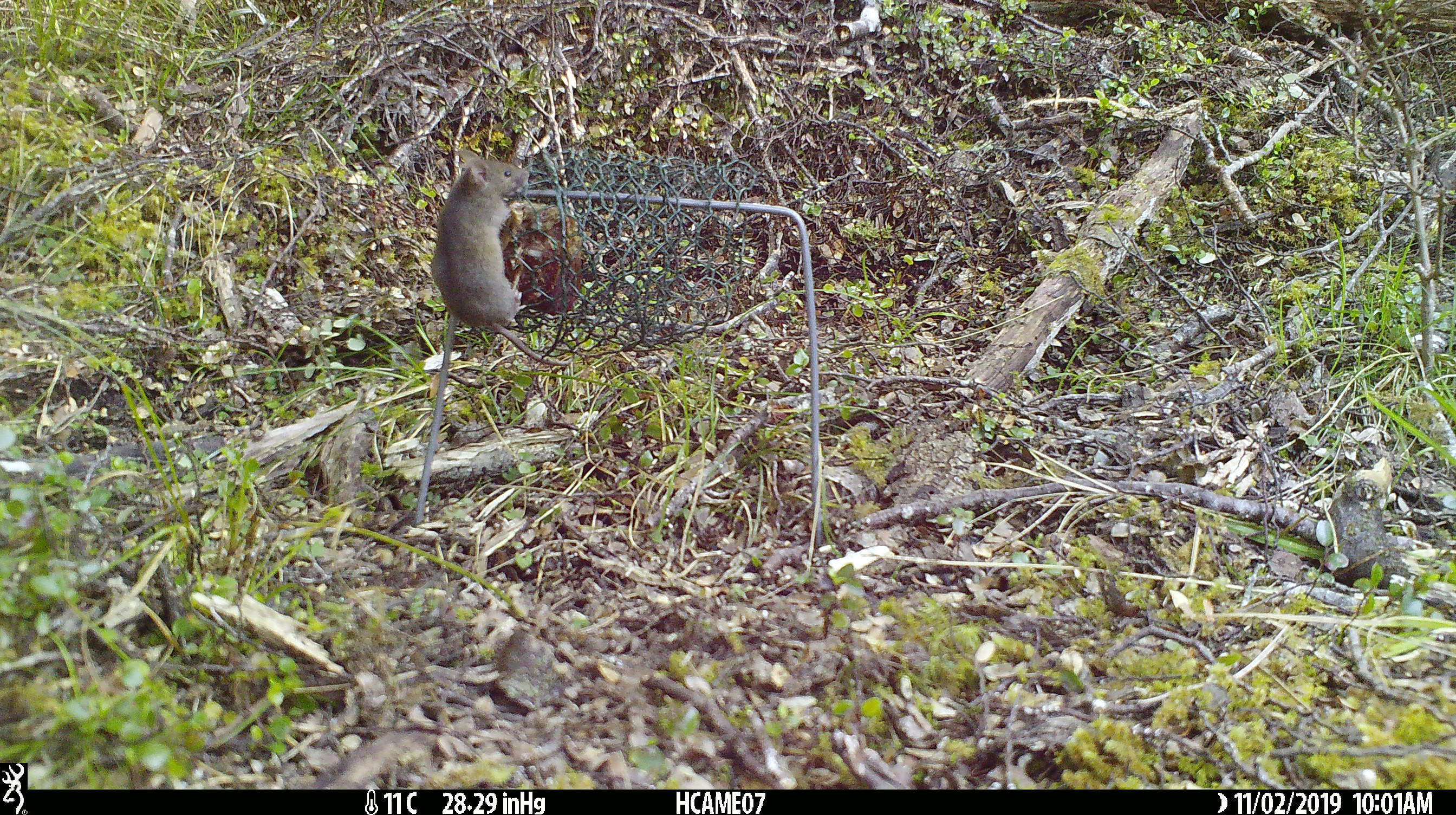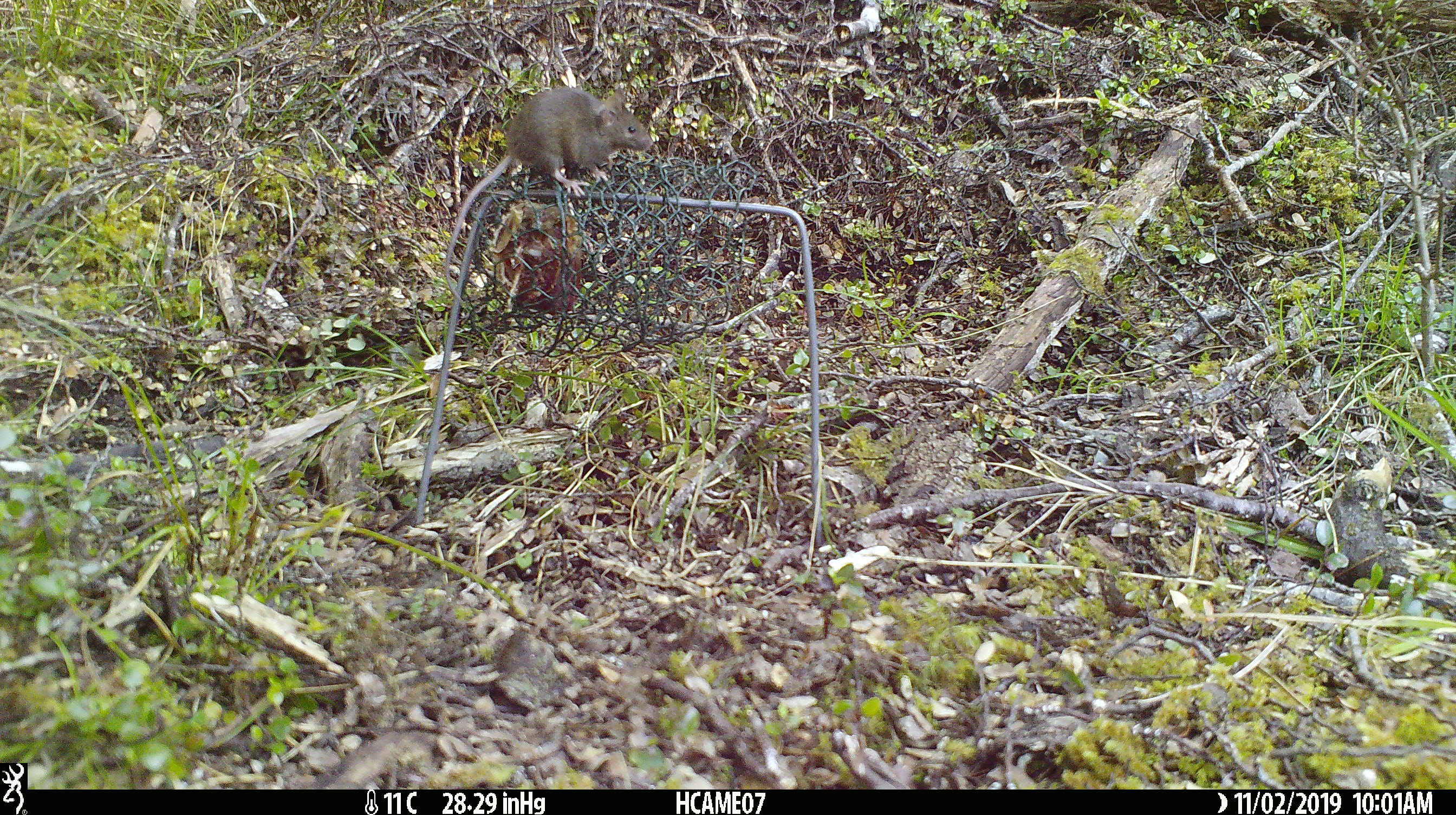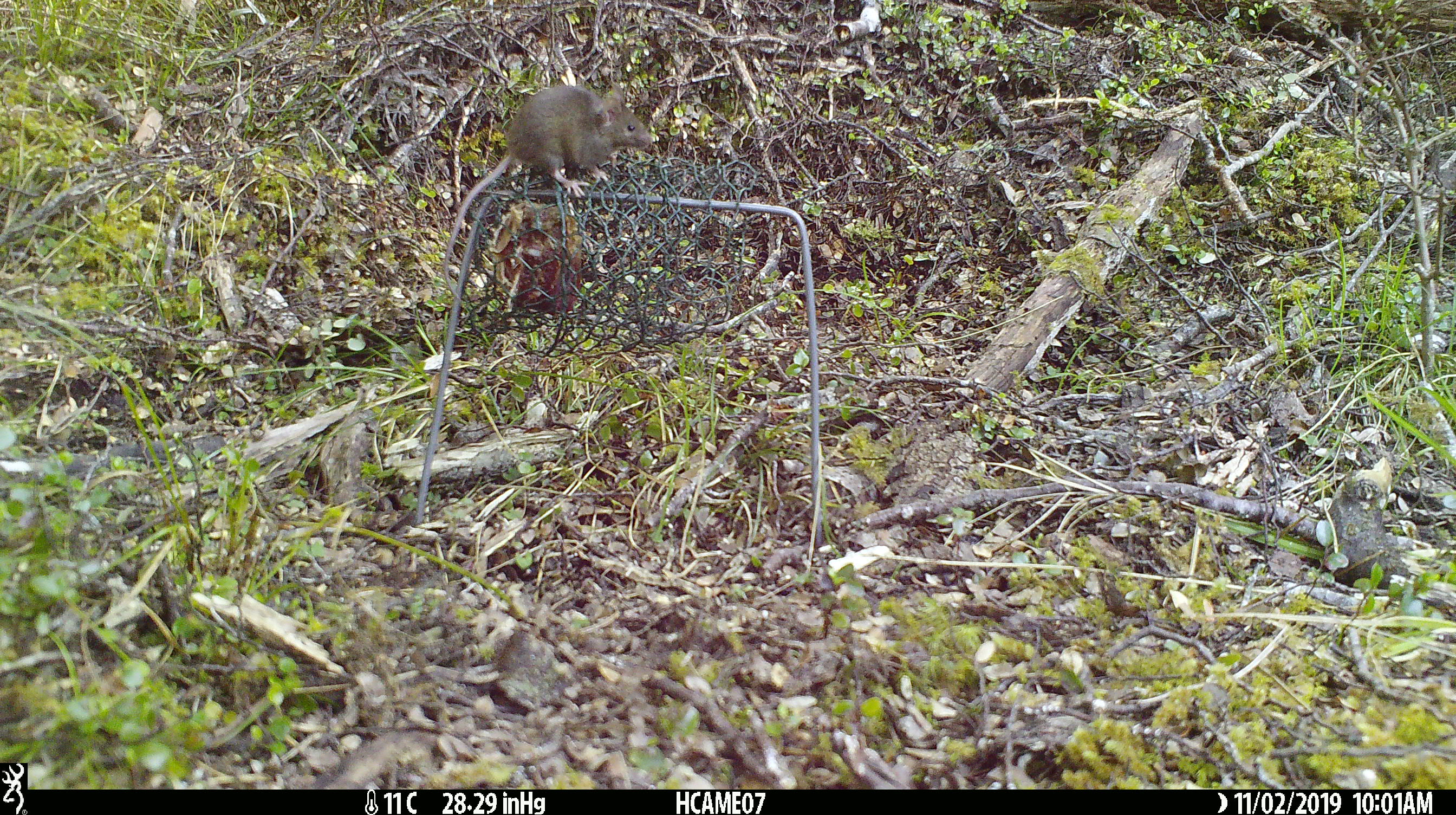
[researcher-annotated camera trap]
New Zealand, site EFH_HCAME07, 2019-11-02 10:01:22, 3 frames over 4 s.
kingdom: Animalia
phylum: Chordata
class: Mammalia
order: Rodentia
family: Muridae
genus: Mus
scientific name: Mus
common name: mouse